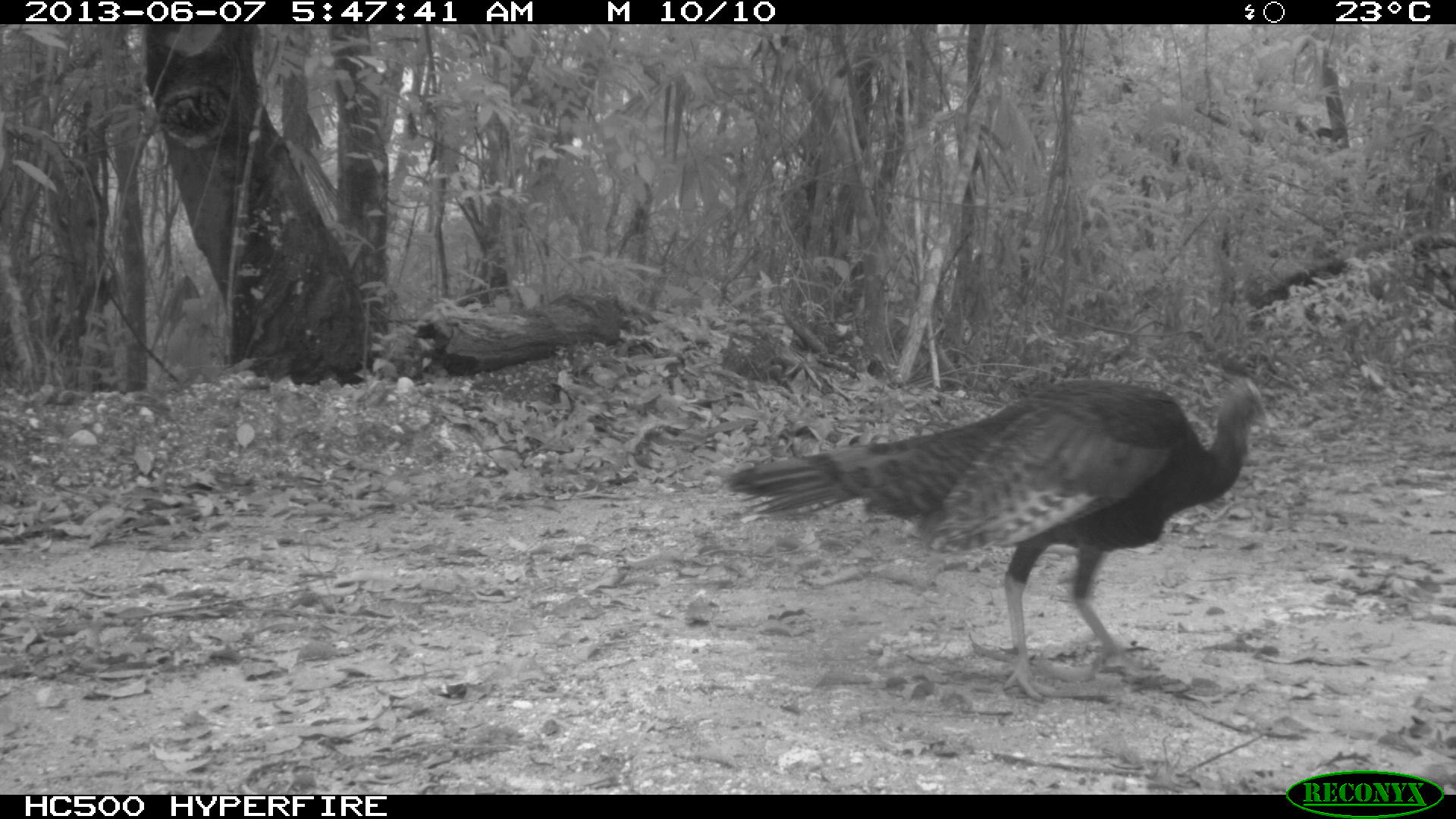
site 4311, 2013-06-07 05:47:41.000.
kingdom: Animalia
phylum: Chordata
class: Aves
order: Galliformes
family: Phasianidae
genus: Meleagris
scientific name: Meleagris ocellata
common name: ocellated turkey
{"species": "Meleagris ocellata (ocellated turkey)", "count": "2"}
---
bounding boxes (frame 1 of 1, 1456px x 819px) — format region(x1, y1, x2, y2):
meleagris ocellata: region(723, 373, 1279, 704)